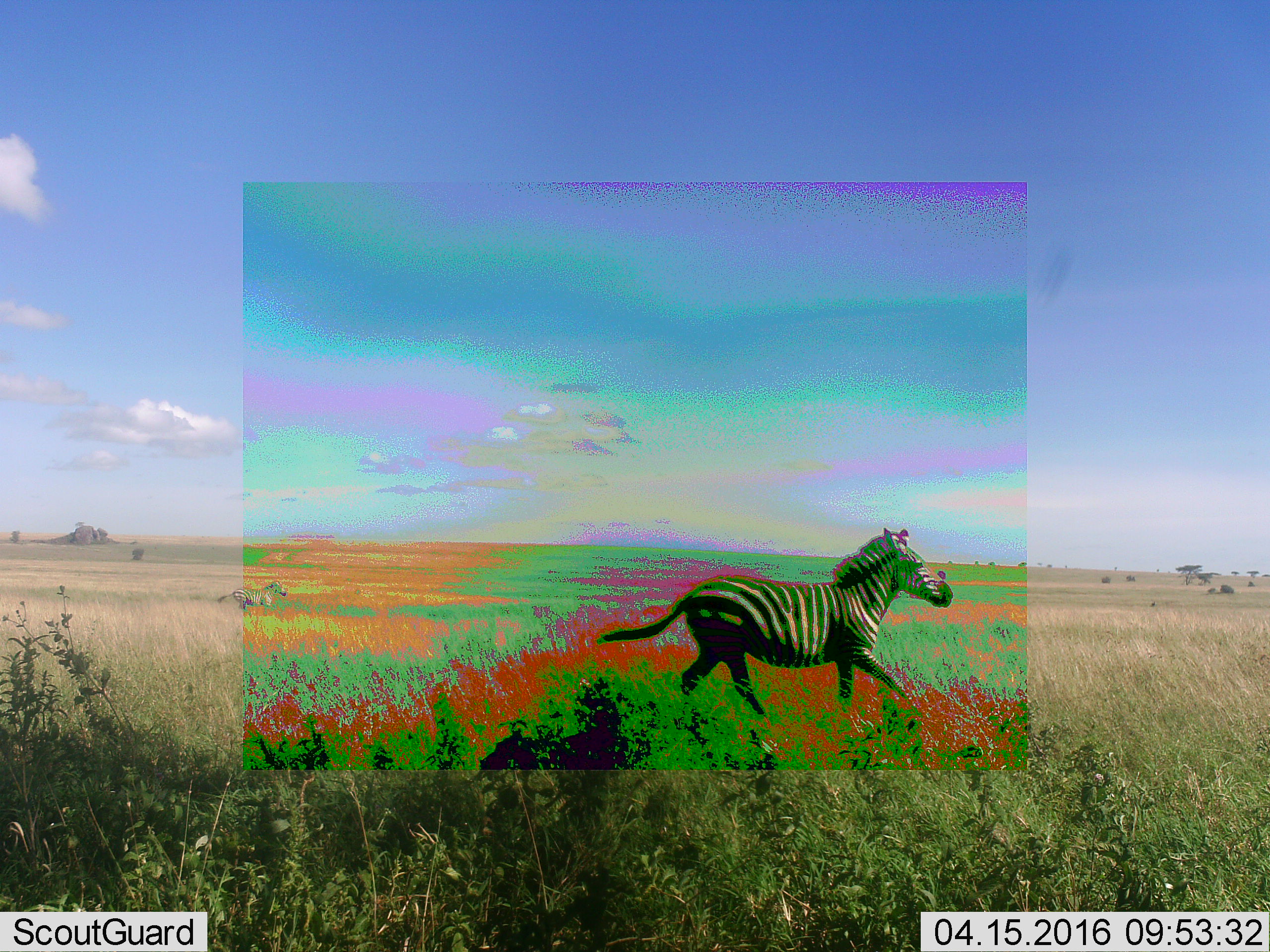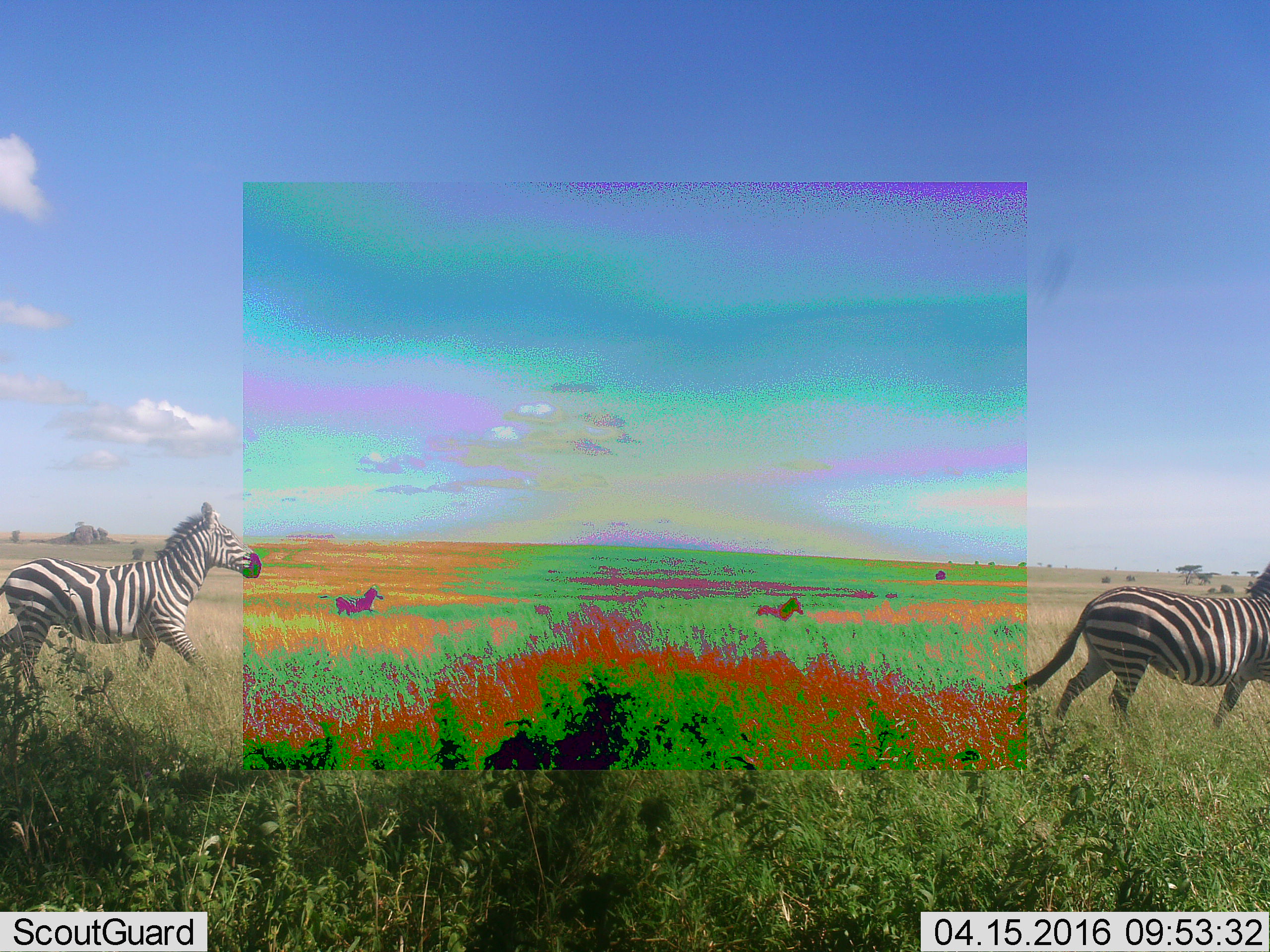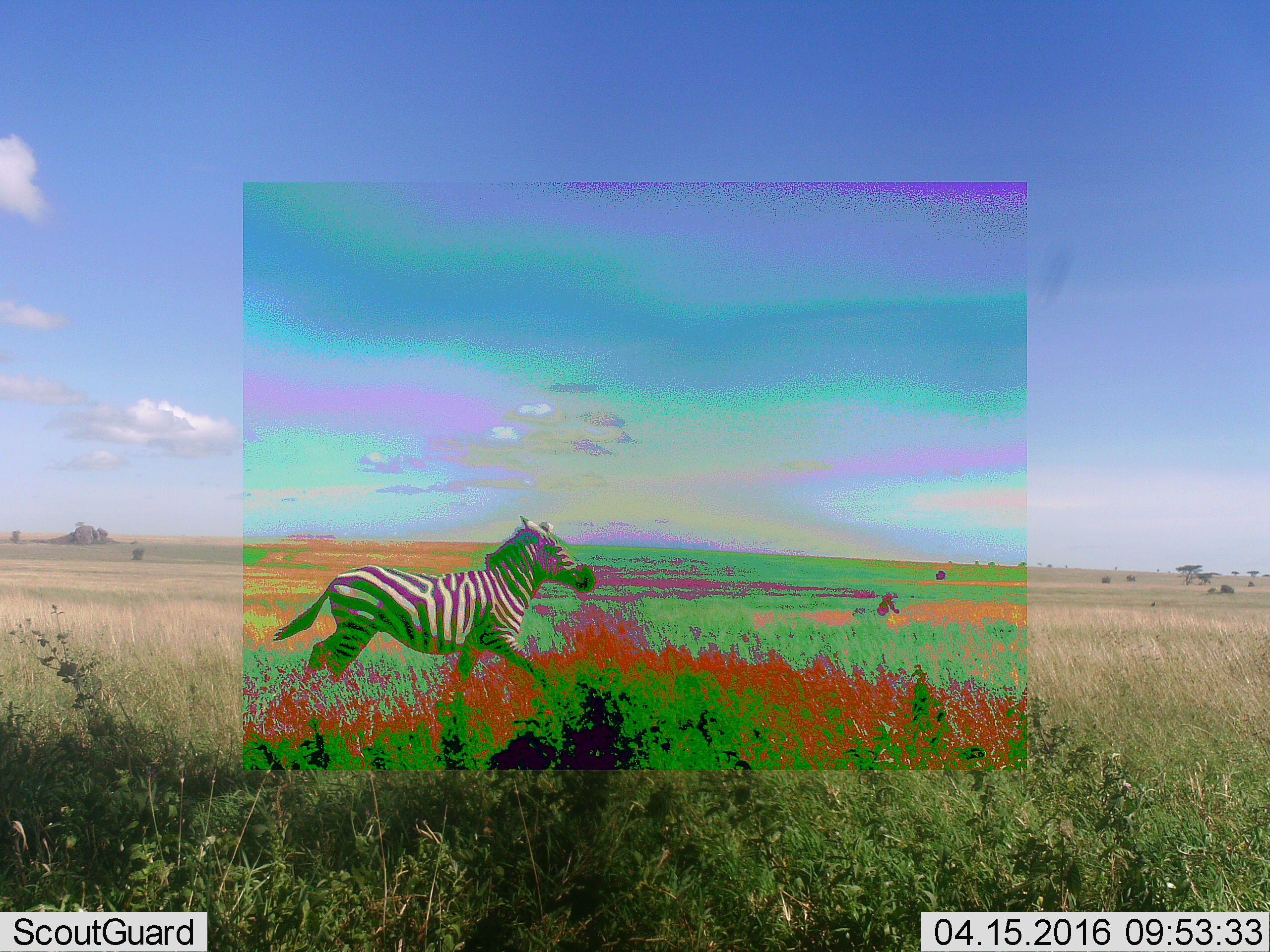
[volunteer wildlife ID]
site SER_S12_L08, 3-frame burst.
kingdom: Animalia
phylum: Chordata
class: Mammalia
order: Perissodactyla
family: Equidae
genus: Equus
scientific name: Equus quagga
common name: plains zebra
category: zebraplains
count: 4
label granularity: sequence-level